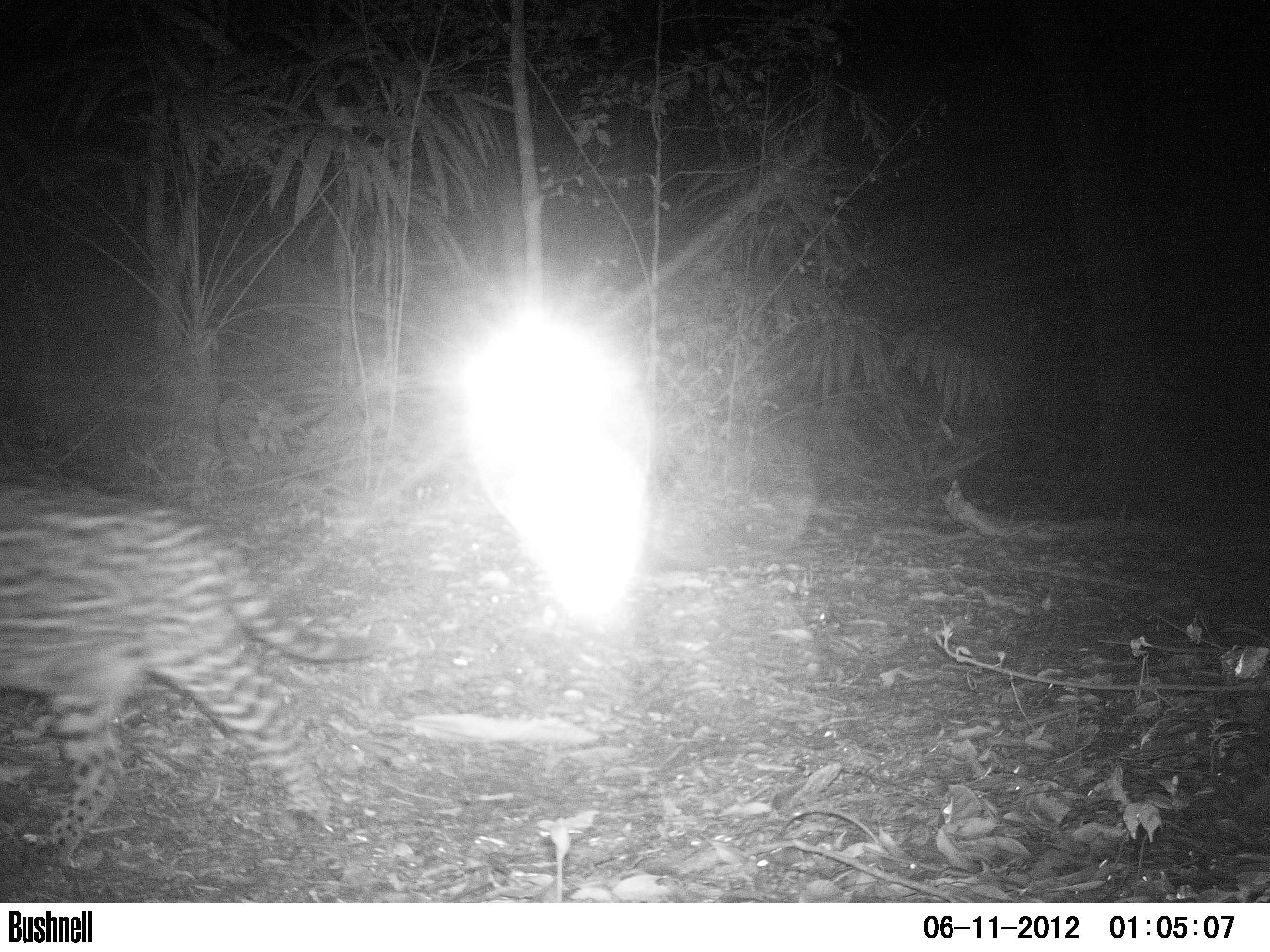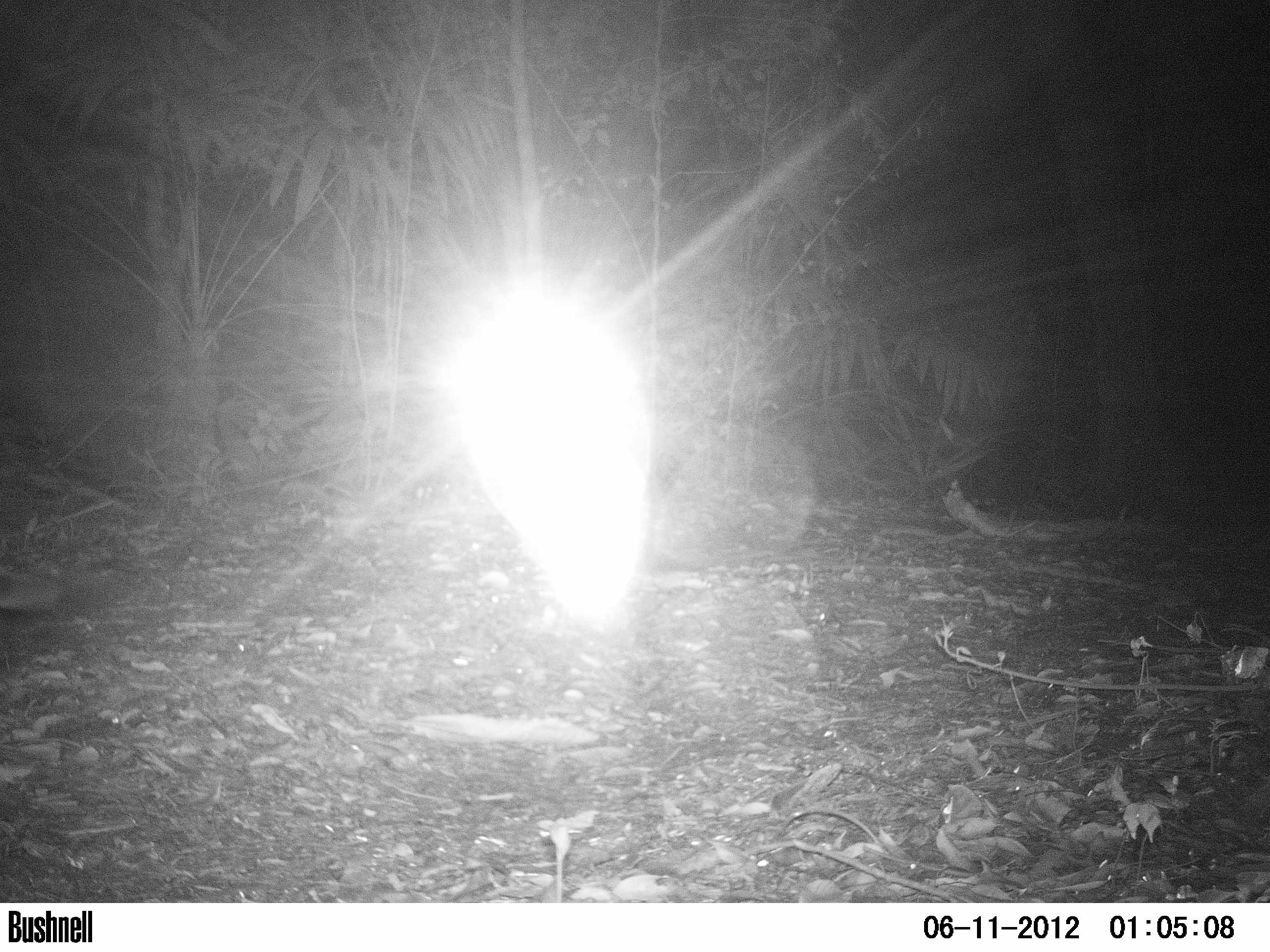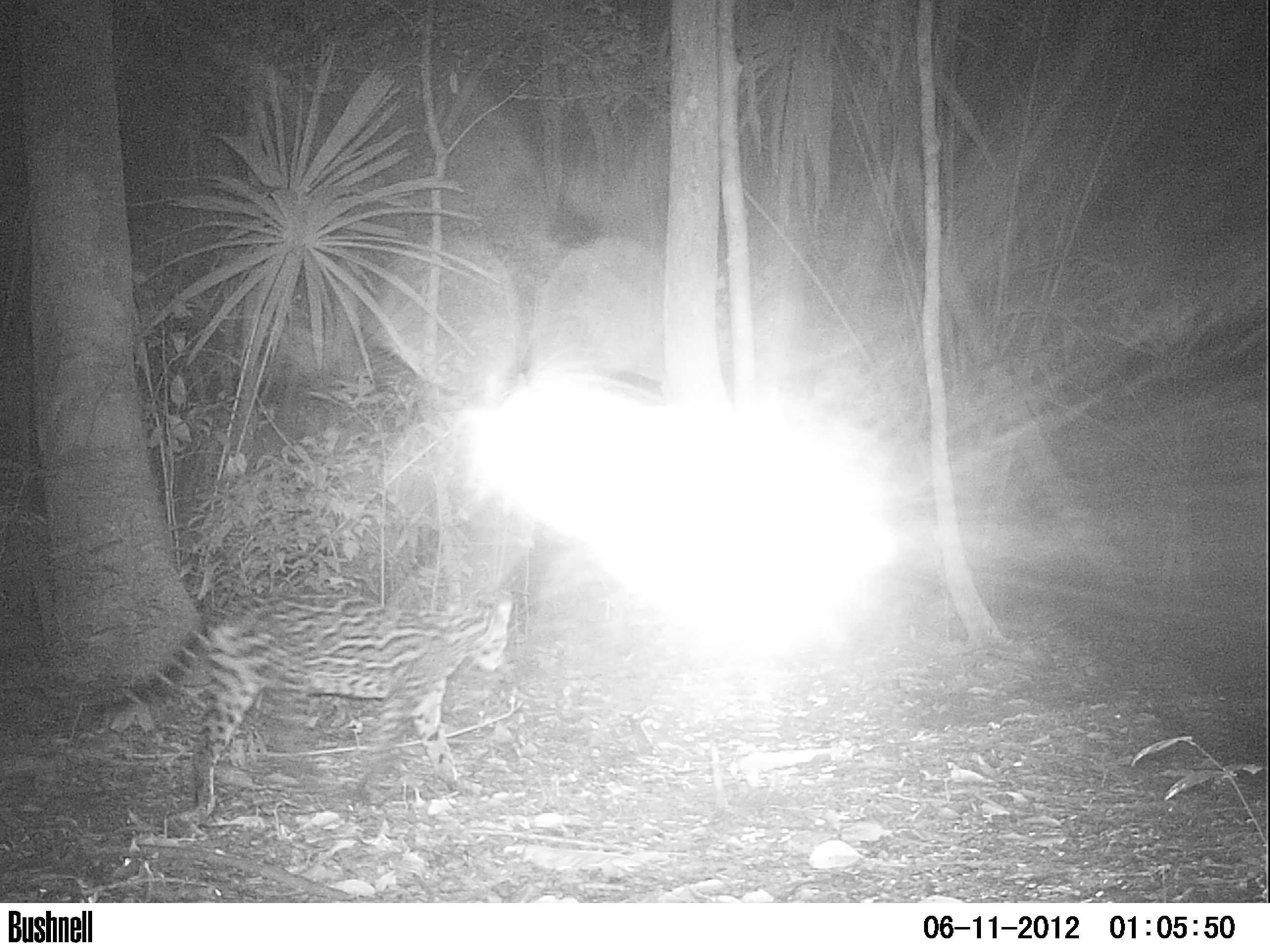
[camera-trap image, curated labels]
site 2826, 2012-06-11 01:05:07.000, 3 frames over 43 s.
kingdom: Animalia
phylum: Chordata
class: Mammalia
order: Carnivora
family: Felidae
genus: Leopardus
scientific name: Leopardus pardalis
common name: ocelot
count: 1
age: adult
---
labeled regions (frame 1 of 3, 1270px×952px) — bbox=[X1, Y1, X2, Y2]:
leopardus pardalis: bbox=[0, 482, 391, 869]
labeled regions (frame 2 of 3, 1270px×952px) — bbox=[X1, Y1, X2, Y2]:
leopardus pardalis: bbox=[0, 566, 62, 613]